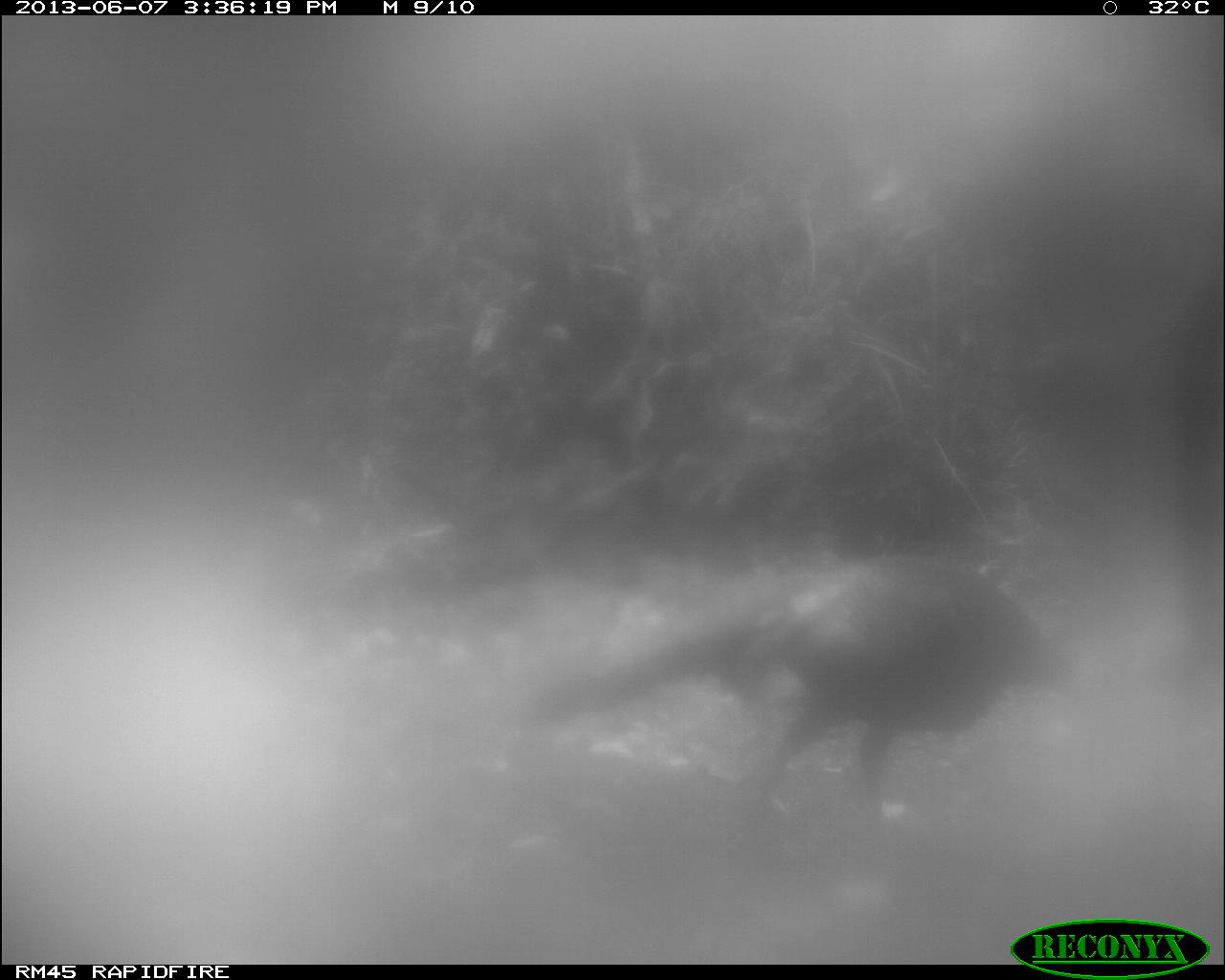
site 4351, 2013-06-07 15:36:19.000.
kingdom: Animalia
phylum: Chordata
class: Aves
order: Galliformes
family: Phasianidae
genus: Meleagris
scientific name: Meleagris ocellata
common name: ocellated turkey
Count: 1.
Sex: male.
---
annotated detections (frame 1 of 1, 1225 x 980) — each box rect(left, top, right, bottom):
meleagris ocellata: rect(498, 553, 1101, 826)